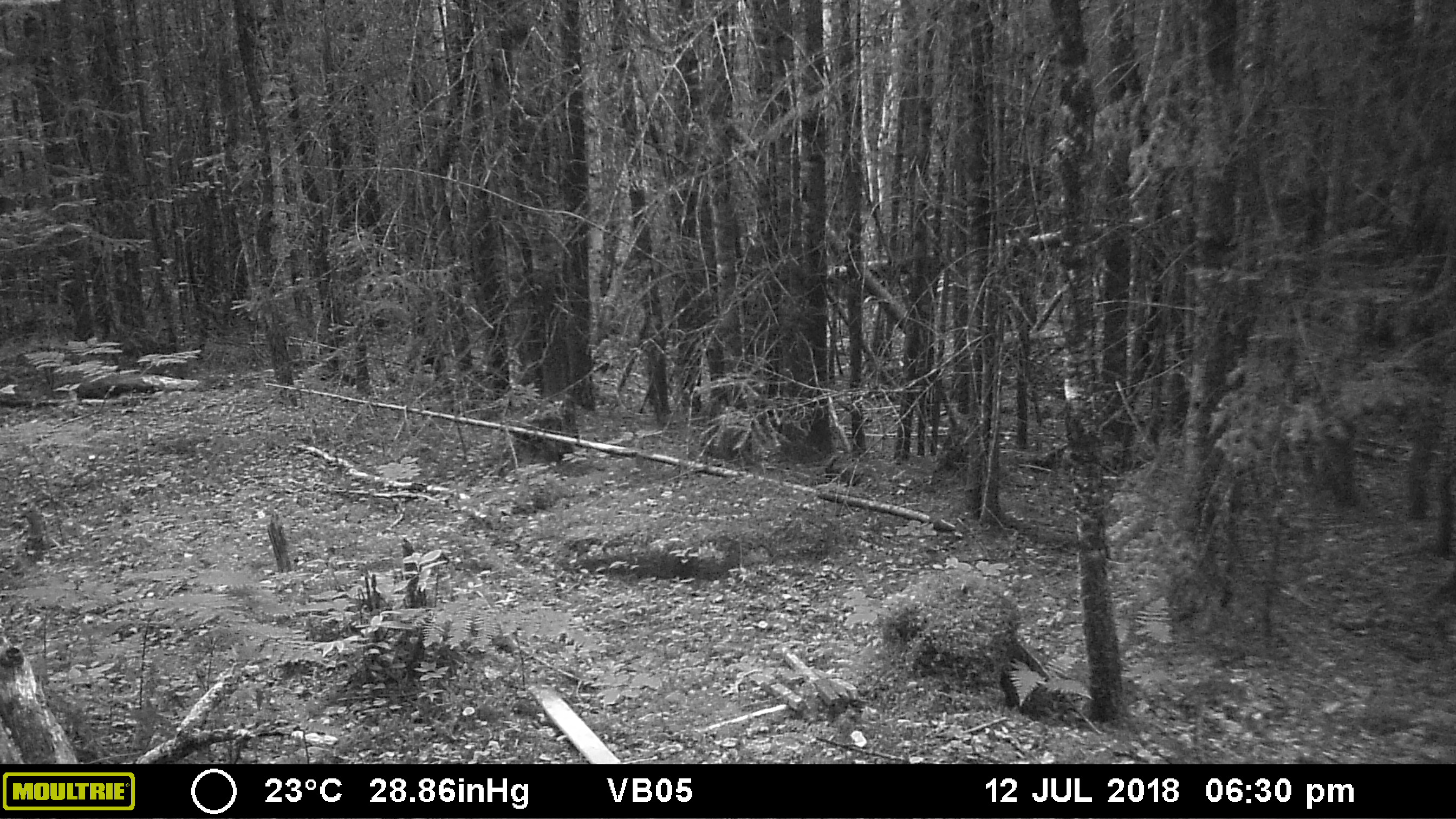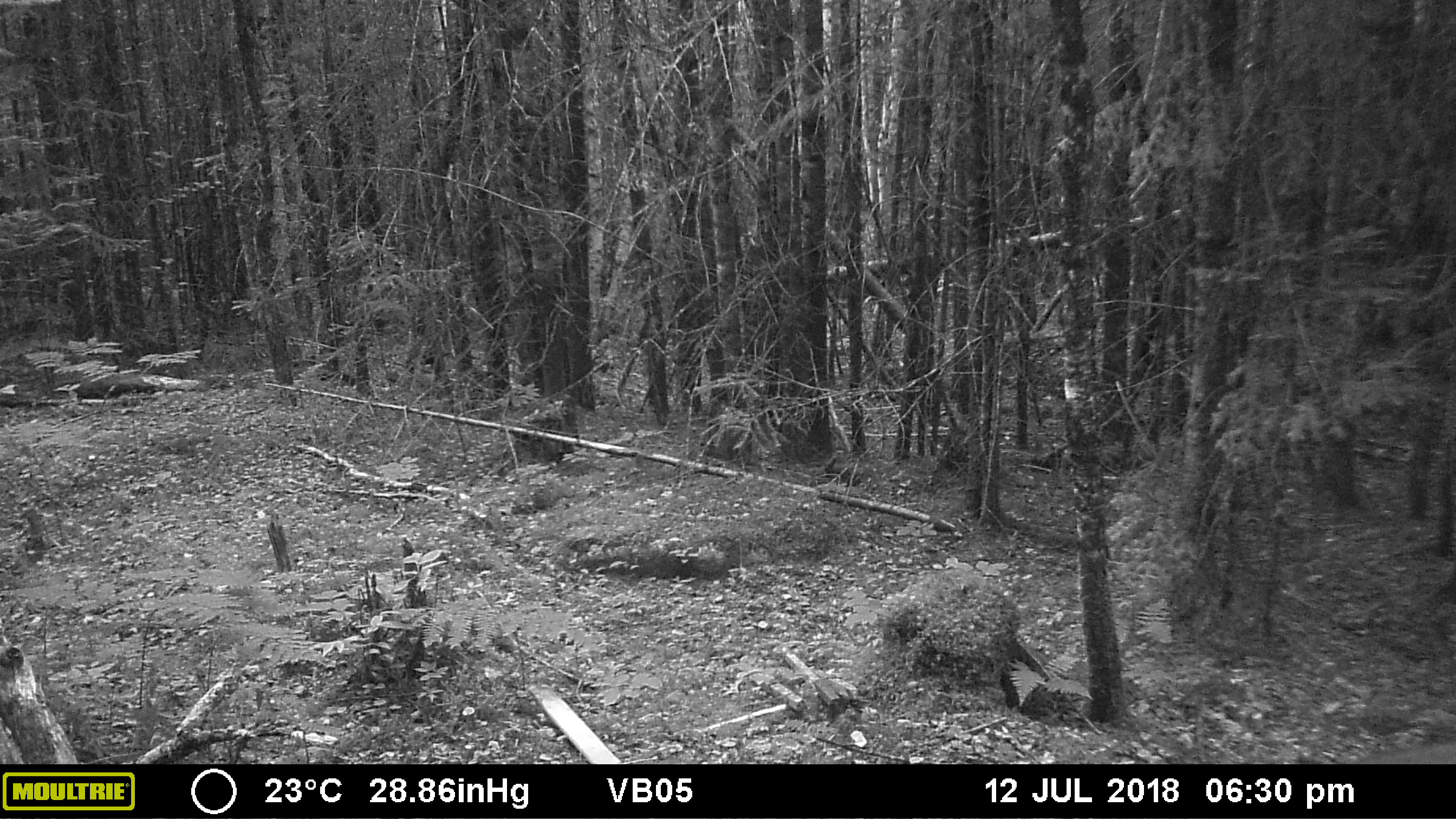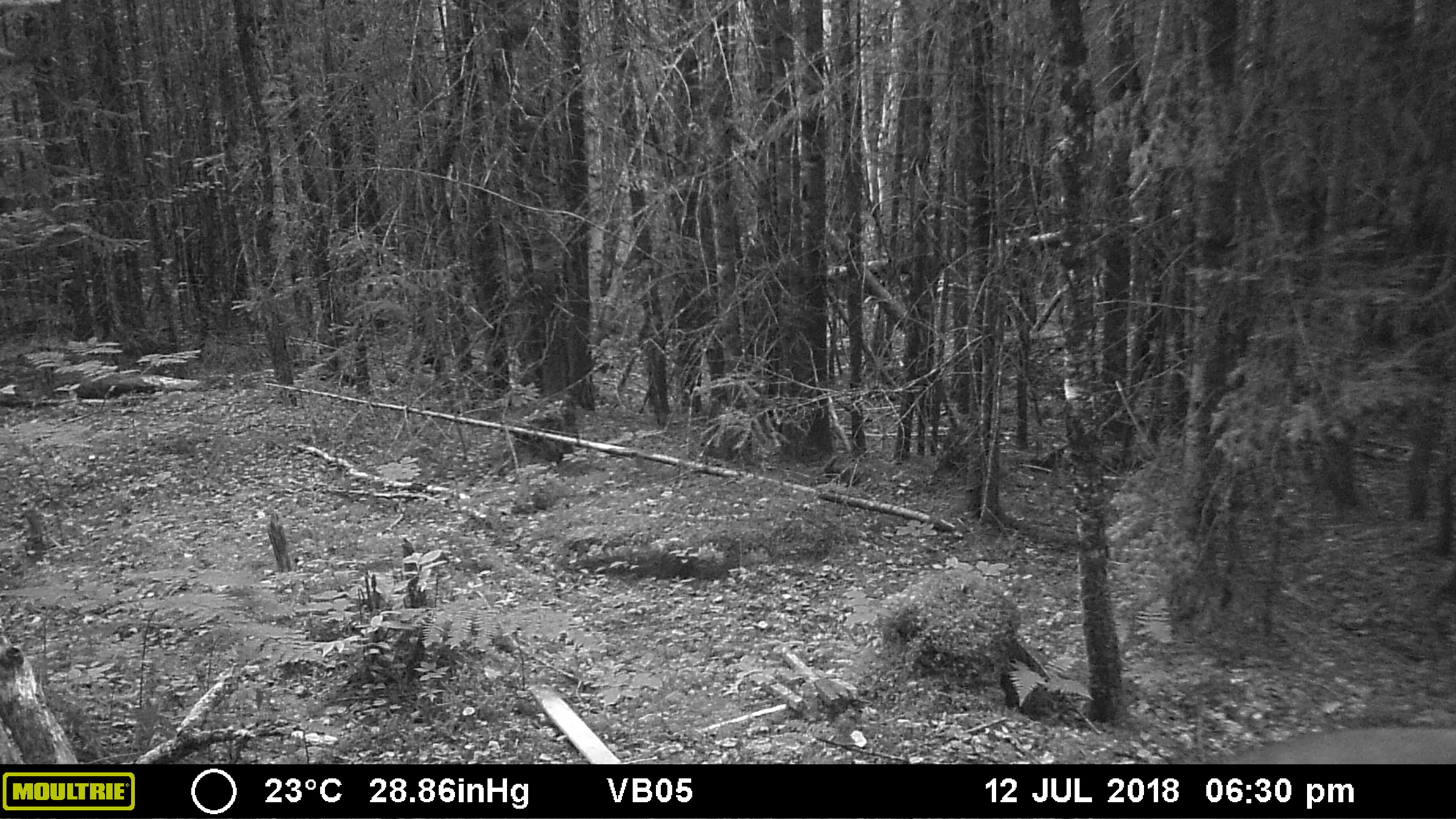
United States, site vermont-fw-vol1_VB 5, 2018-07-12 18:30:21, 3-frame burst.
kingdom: Animalia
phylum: Chordata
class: Mammalia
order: Artiodactyla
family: Cervidae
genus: Odocoileus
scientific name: Odocoileus virginianus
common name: white-tailed deer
White-tailed deer (Odocoileus virginianus).